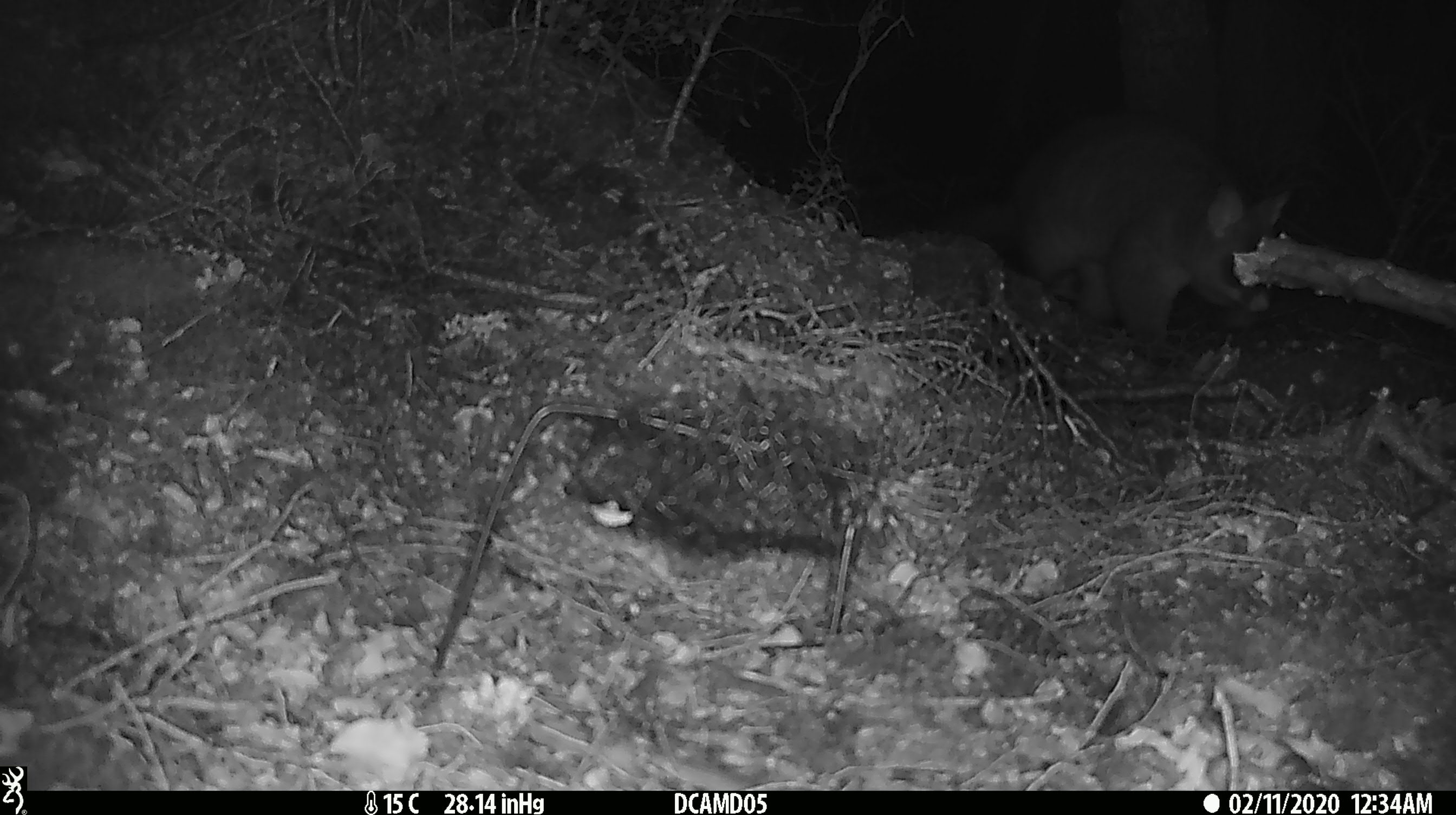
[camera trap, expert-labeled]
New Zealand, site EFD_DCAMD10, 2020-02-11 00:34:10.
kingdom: Animalia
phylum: Chordata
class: Mammalia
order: Diprotodontia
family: Phalangeridae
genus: Trichosurus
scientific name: Trichosurus vulpecula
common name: common brushtail possum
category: possum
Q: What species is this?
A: Possum (common brushtail possum) (Trichosurus vulpecula).